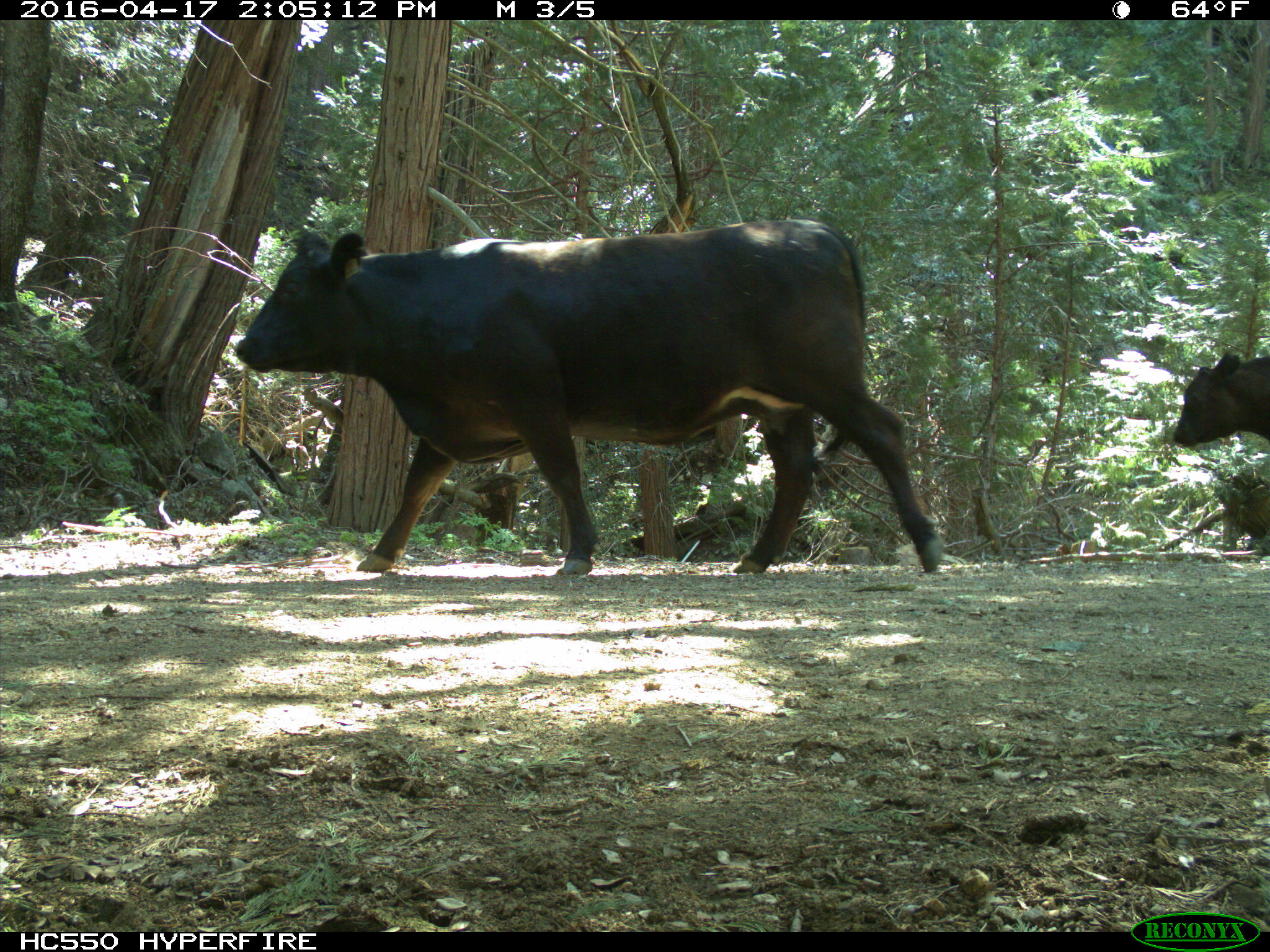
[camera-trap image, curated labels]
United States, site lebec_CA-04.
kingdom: Animalia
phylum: Chordata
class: Mammalia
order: Artiodactyla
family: Bovidae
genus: Bos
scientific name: Bos taurus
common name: domestic cow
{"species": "Bos taurus (domestic cow)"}